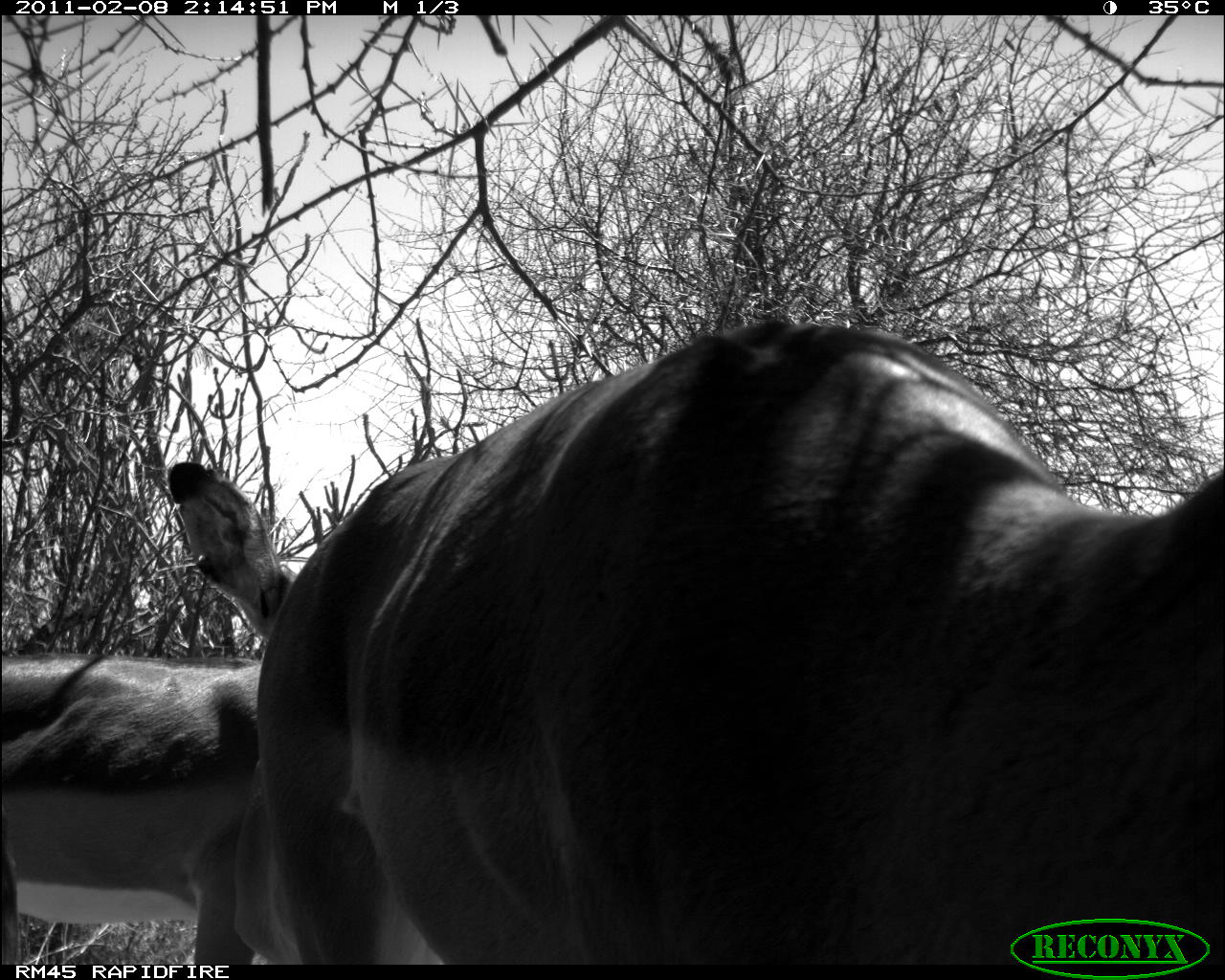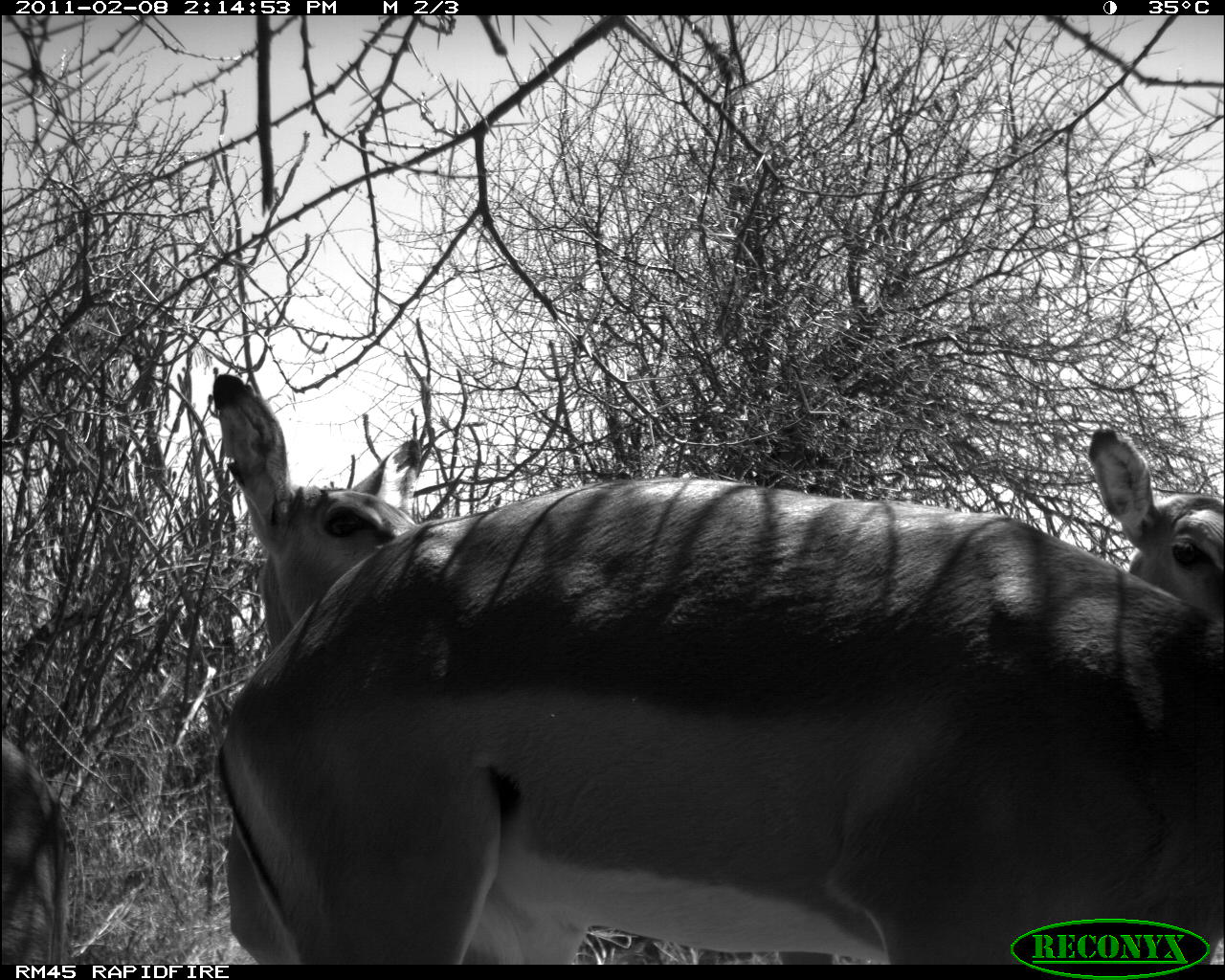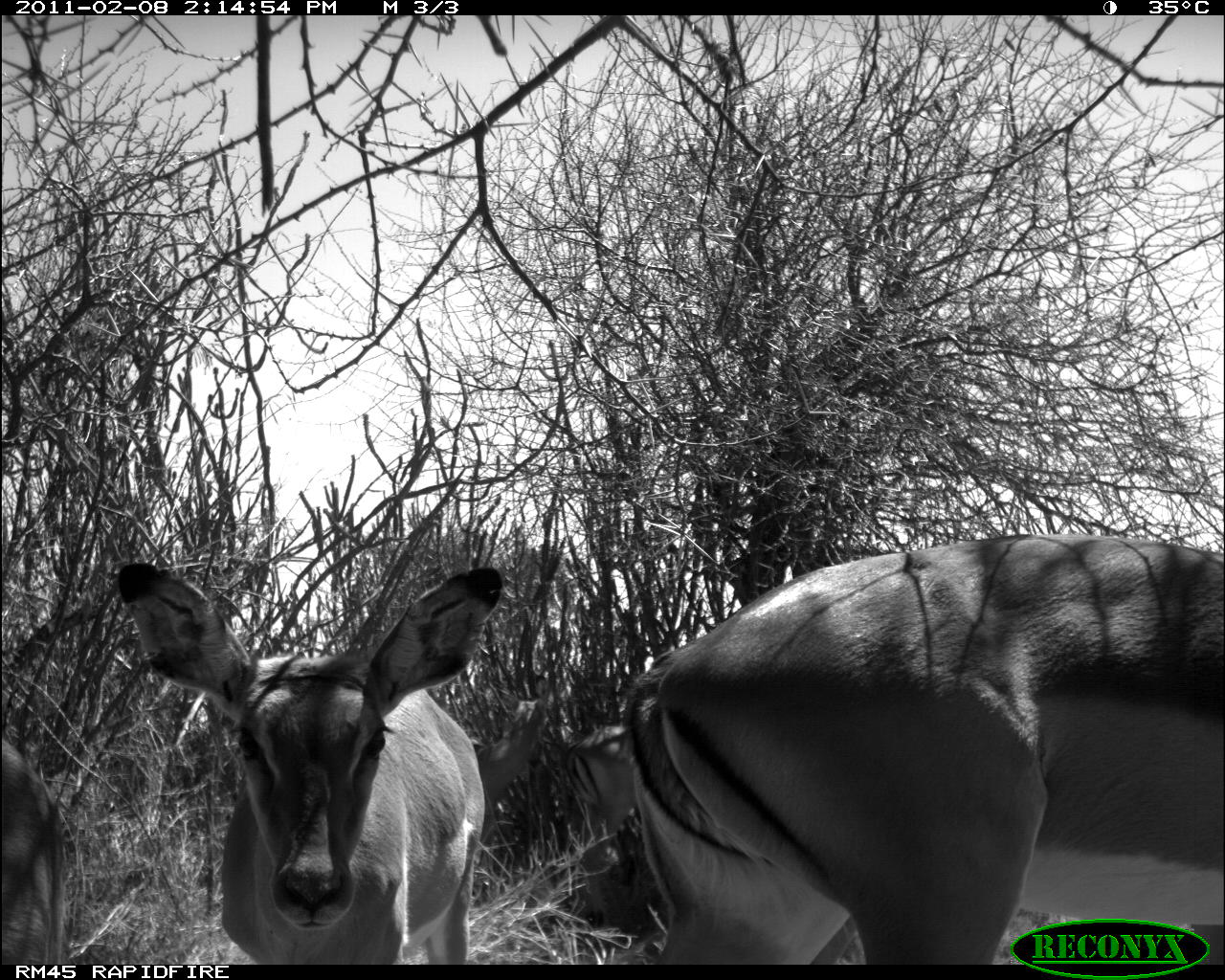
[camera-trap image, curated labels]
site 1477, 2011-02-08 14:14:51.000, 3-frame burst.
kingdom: Animalia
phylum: Chordata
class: Mammalia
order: Artiodactyla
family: Bovidae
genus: Aepyceros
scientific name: Aepyceros melampus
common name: impala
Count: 2.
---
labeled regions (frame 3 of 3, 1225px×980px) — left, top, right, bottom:
aepyceros melampus: 621, 530, 1224, 965; 117, 559, 503, 964; 0, 732, 67, 964; 472, 673, 561, 822; 563, 715, 634, 887